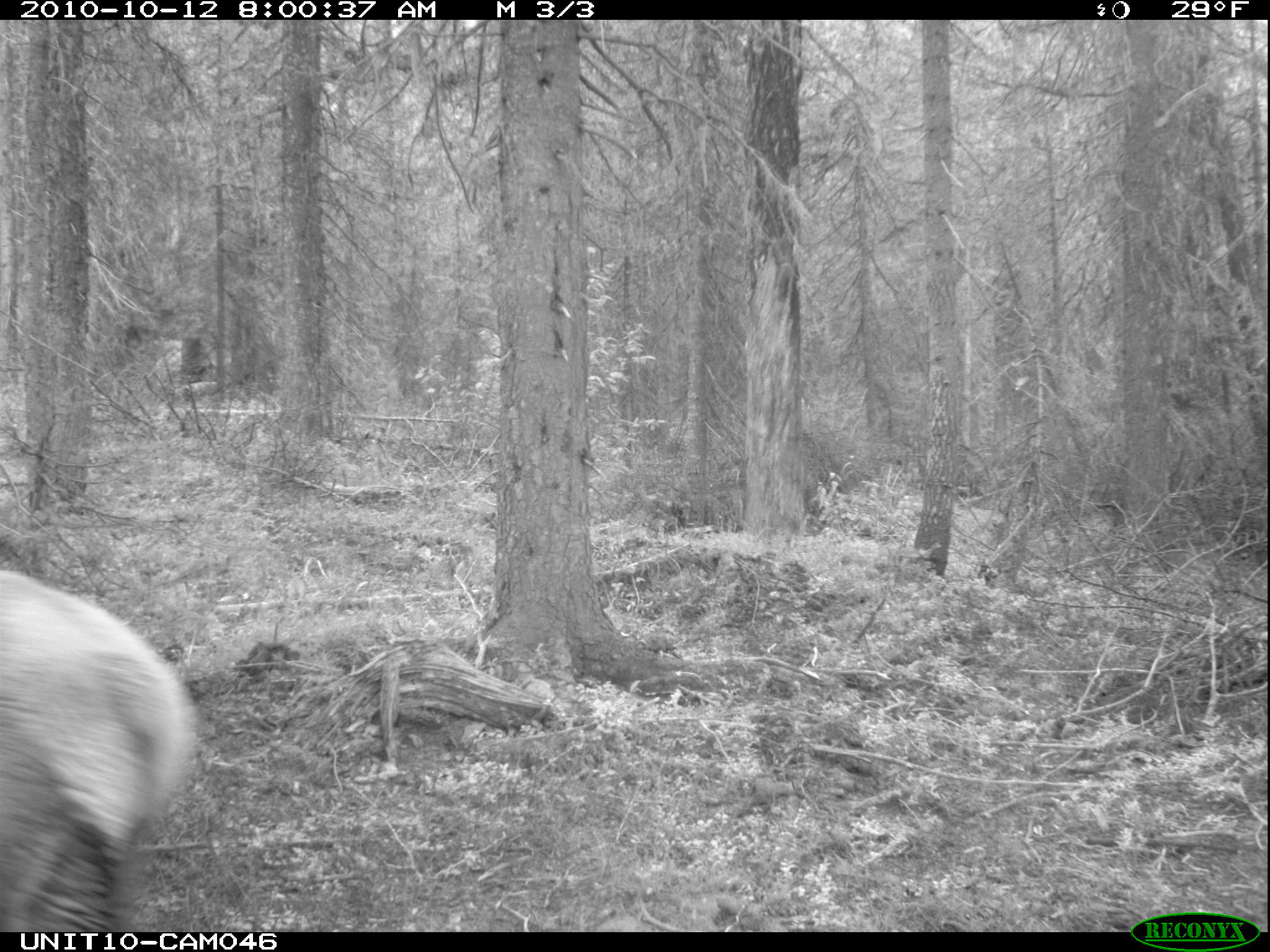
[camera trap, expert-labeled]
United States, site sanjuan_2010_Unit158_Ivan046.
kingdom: Animalia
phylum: Chordata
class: Mammalia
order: Artiodactyla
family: Cervidae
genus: Cervus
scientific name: Cervus elaphus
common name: red deer